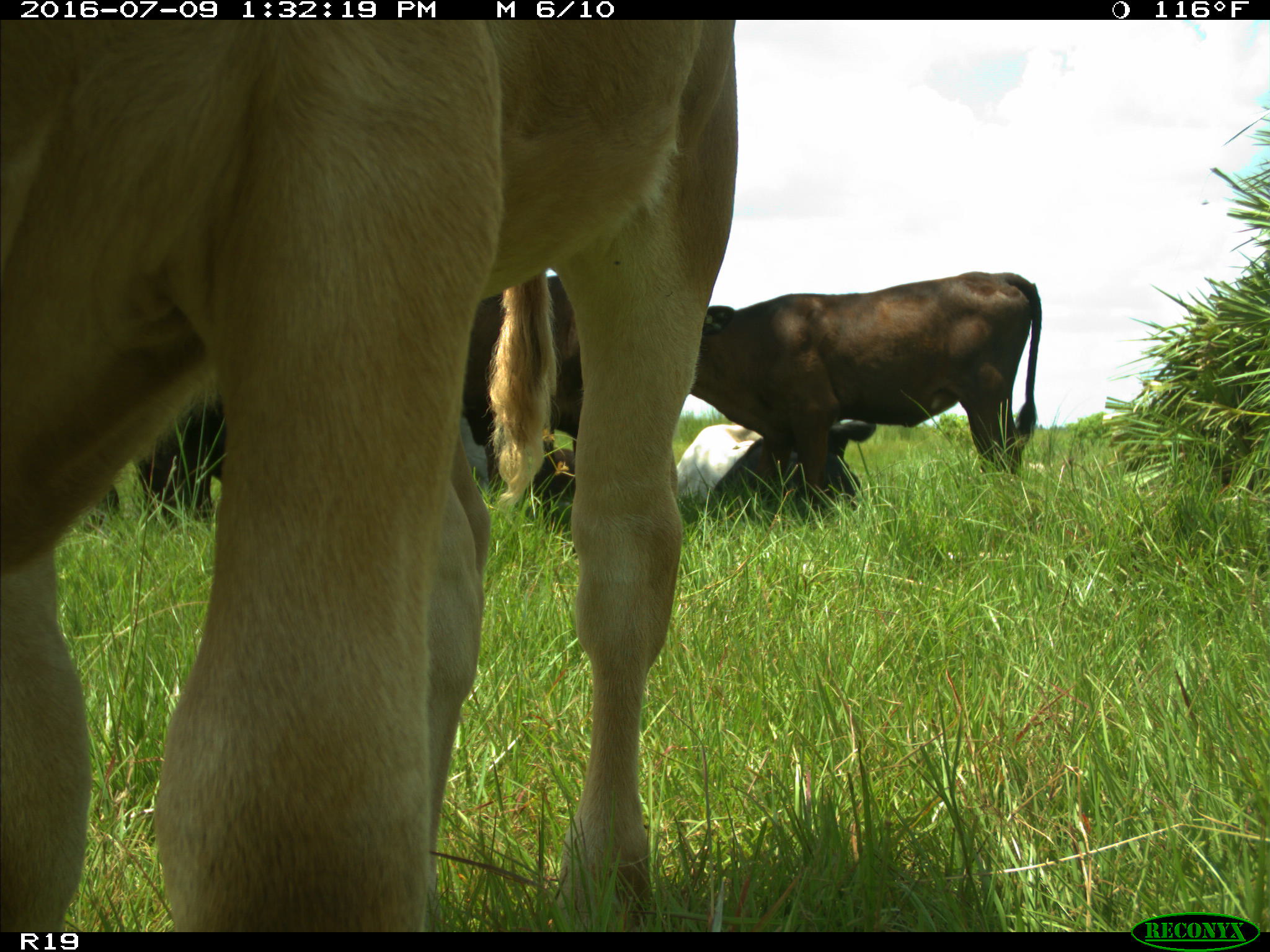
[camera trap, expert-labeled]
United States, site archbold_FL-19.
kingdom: Animalia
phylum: Chordata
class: Mammalia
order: Artiodactyla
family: Bovidae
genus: Bos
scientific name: Bos taurus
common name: domestic cow